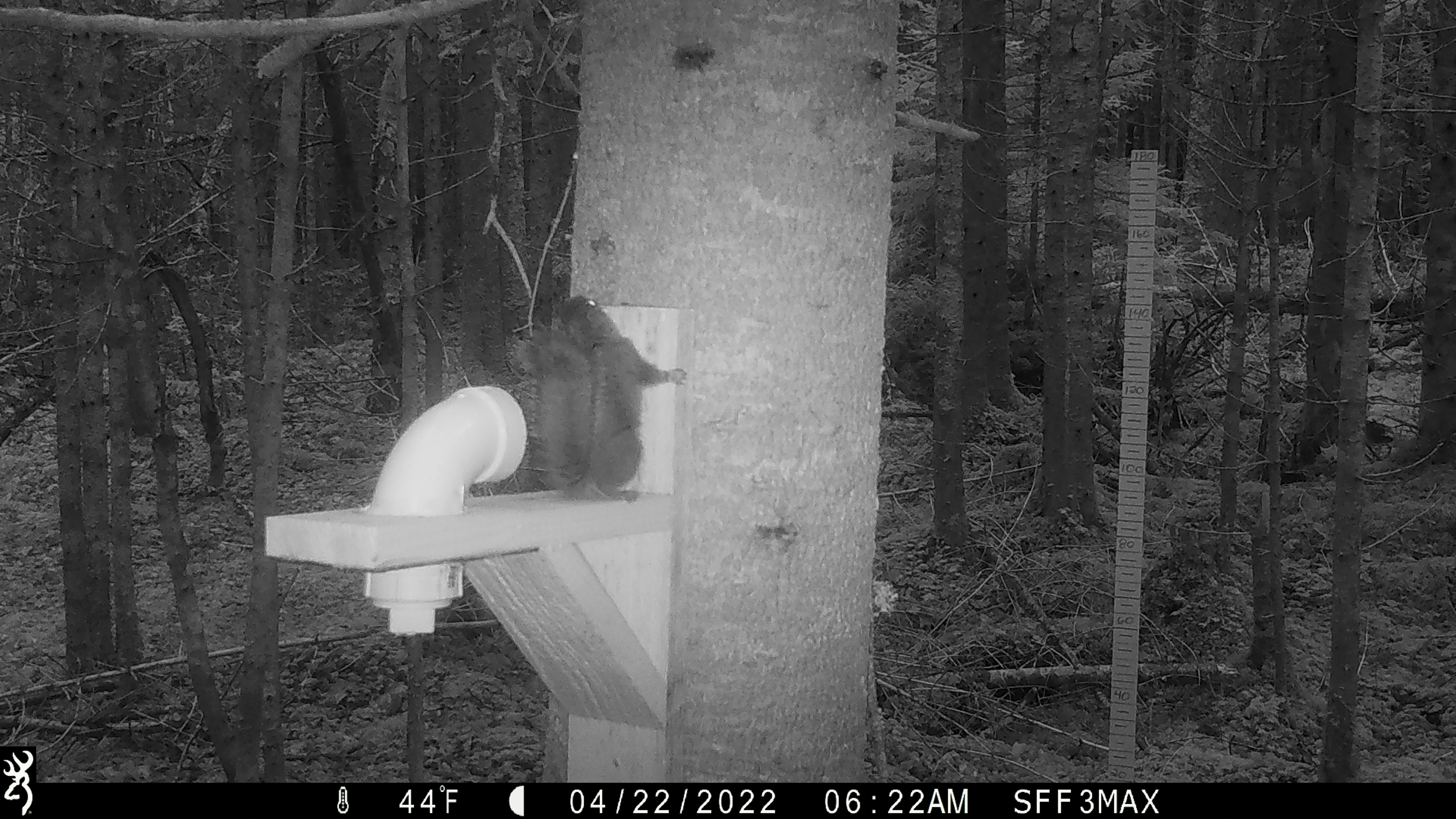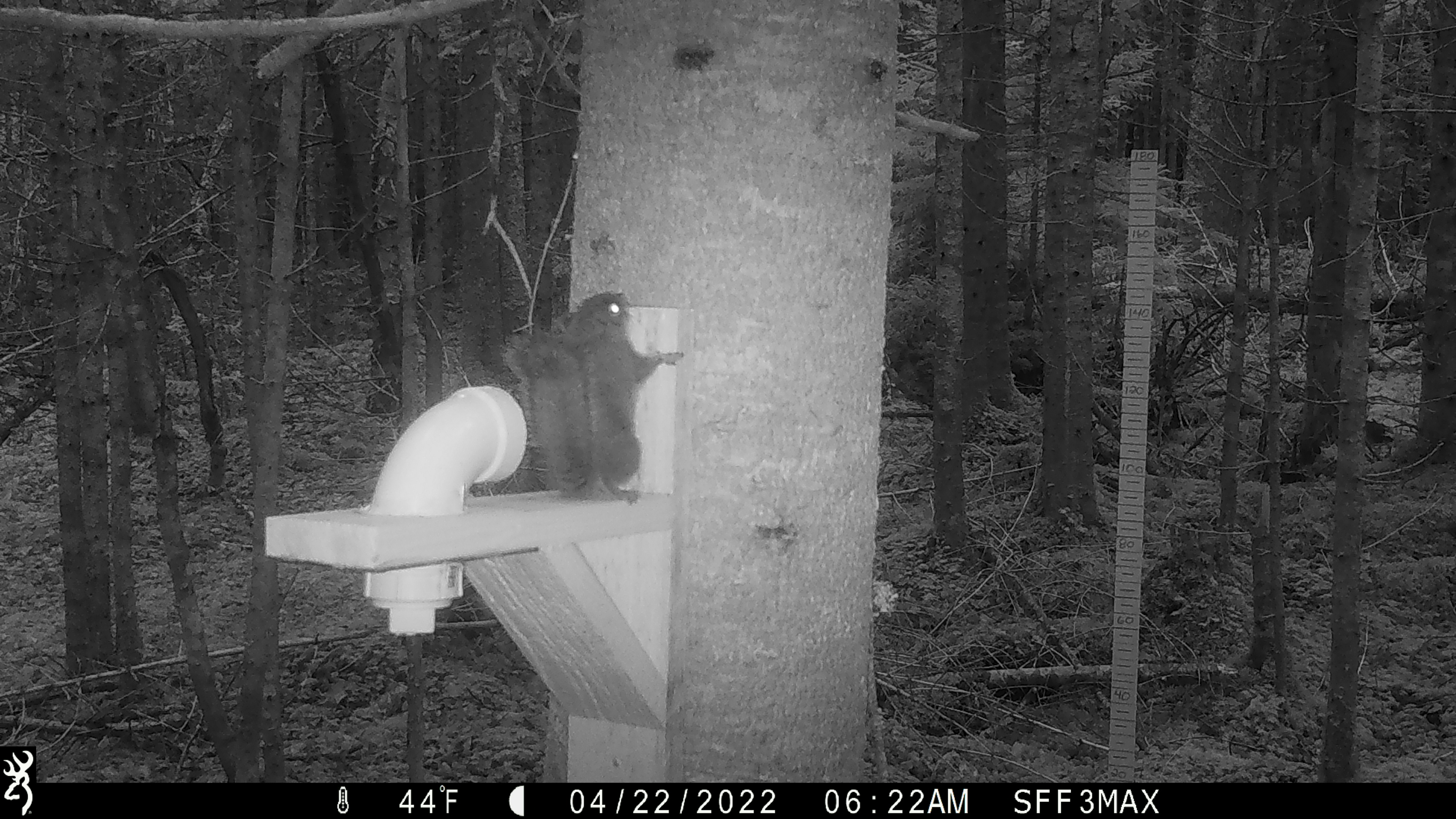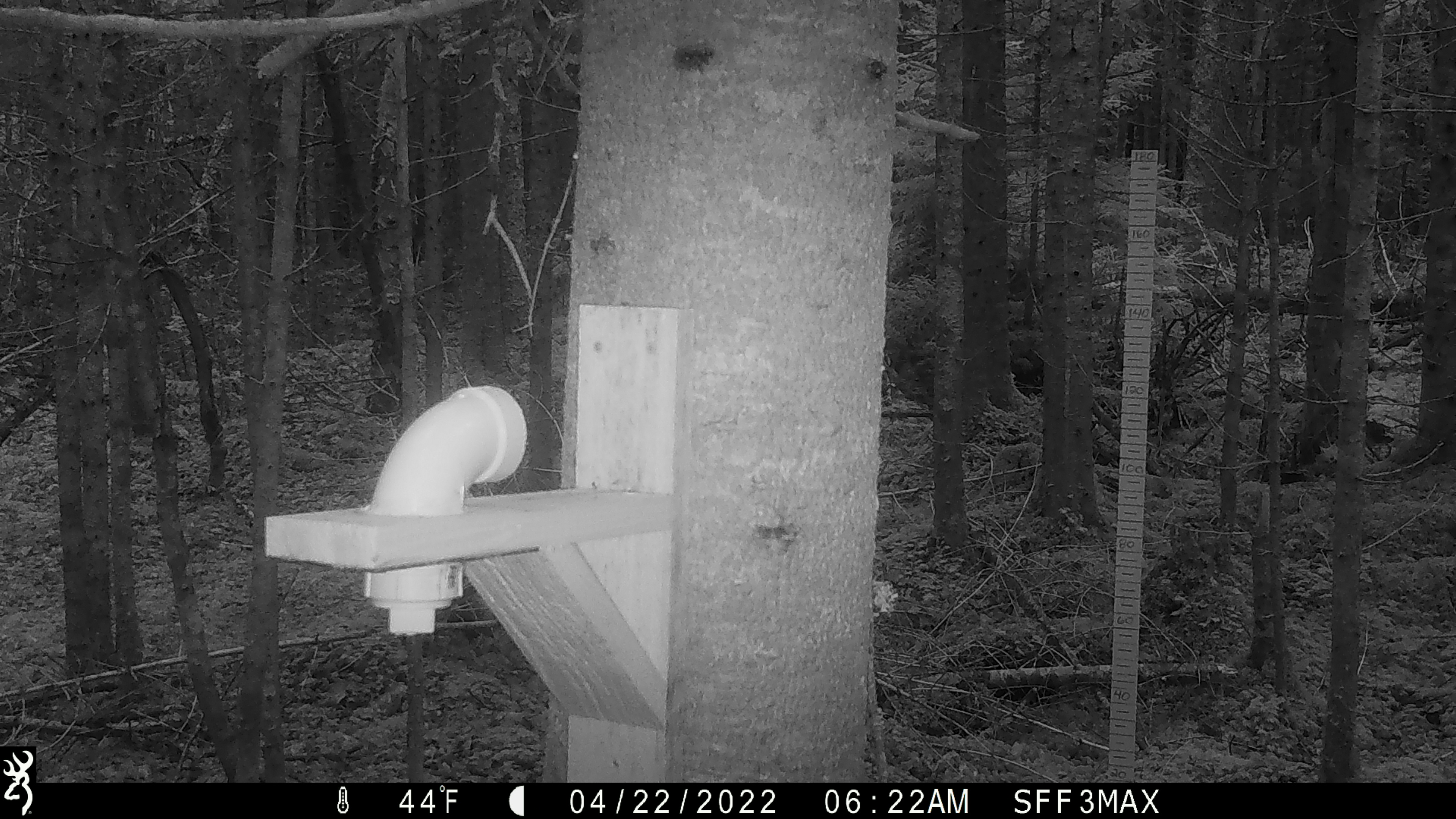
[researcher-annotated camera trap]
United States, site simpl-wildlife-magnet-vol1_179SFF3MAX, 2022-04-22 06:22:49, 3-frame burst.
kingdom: Animalia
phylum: Chordata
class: Mammalia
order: Rodentia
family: Sciuridae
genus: Tamiasciurus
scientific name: Tamiasciurus hudsonicus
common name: red squirrel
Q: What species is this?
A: Red squirrel (Tamiasciurus hudsonicus).